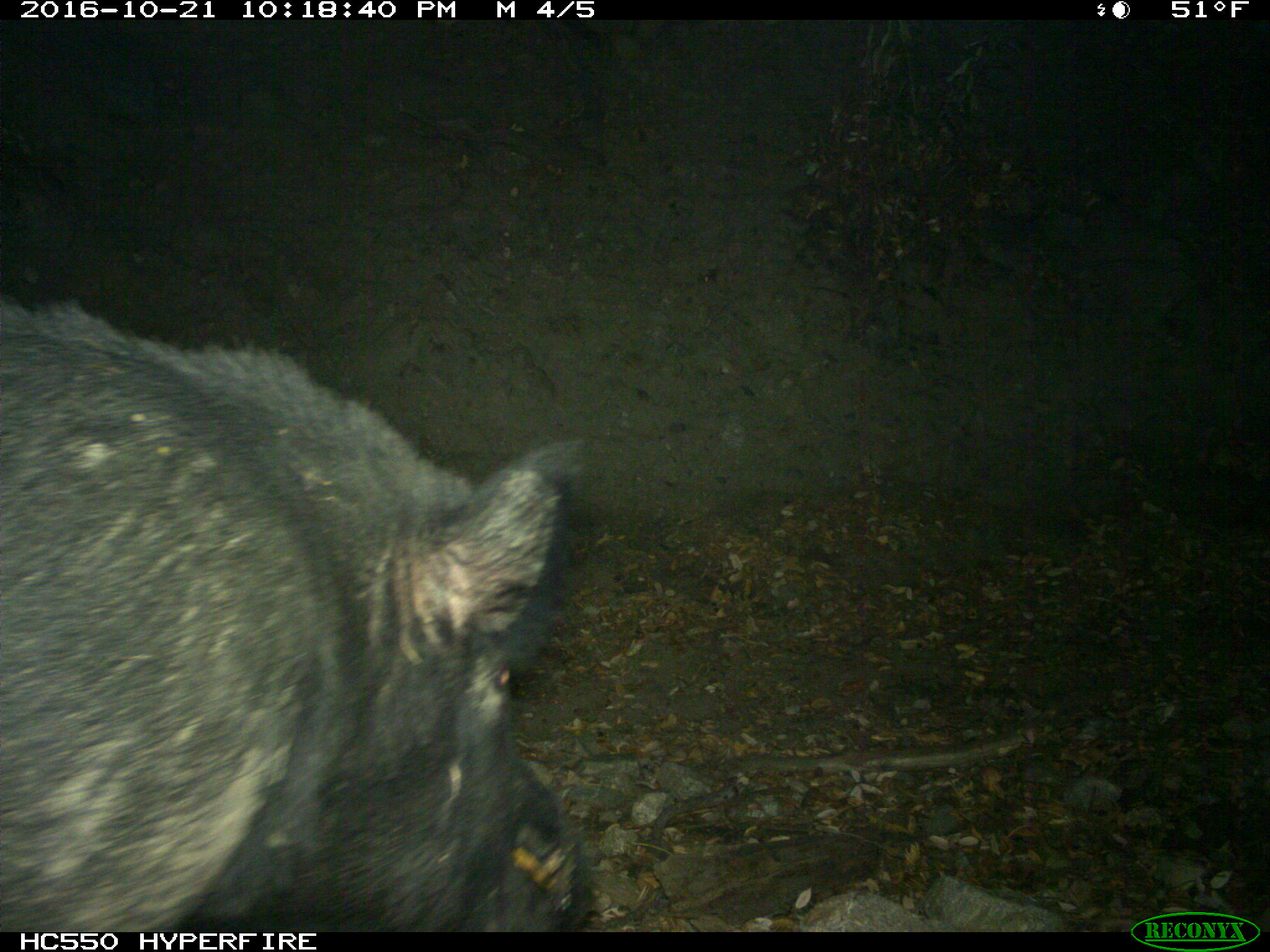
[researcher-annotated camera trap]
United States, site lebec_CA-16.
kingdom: Animalia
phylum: Chordata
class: Mammalia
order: Artiodactyla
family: Suidae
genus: Sus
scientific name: Sus scrofa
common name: wild boar